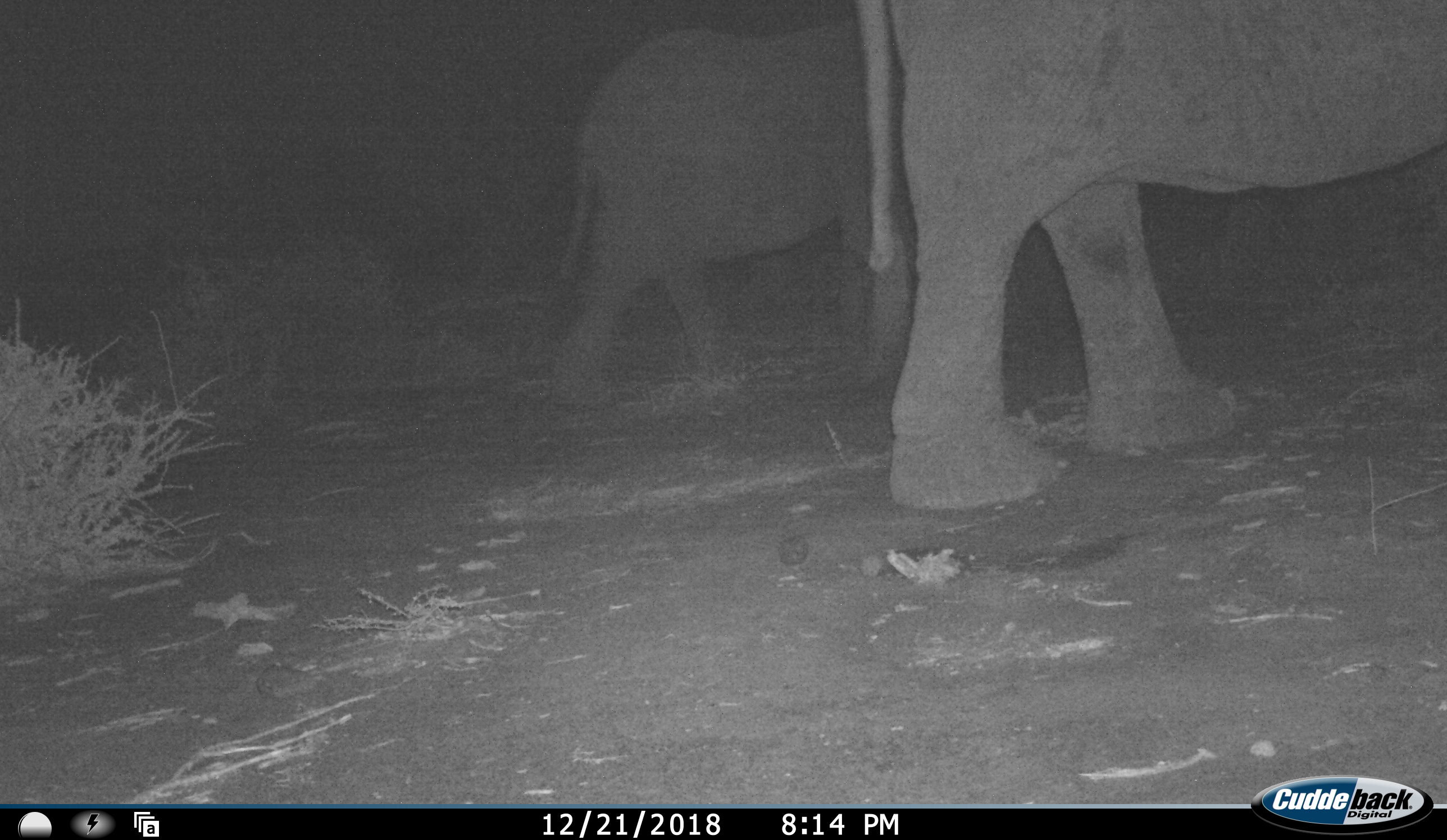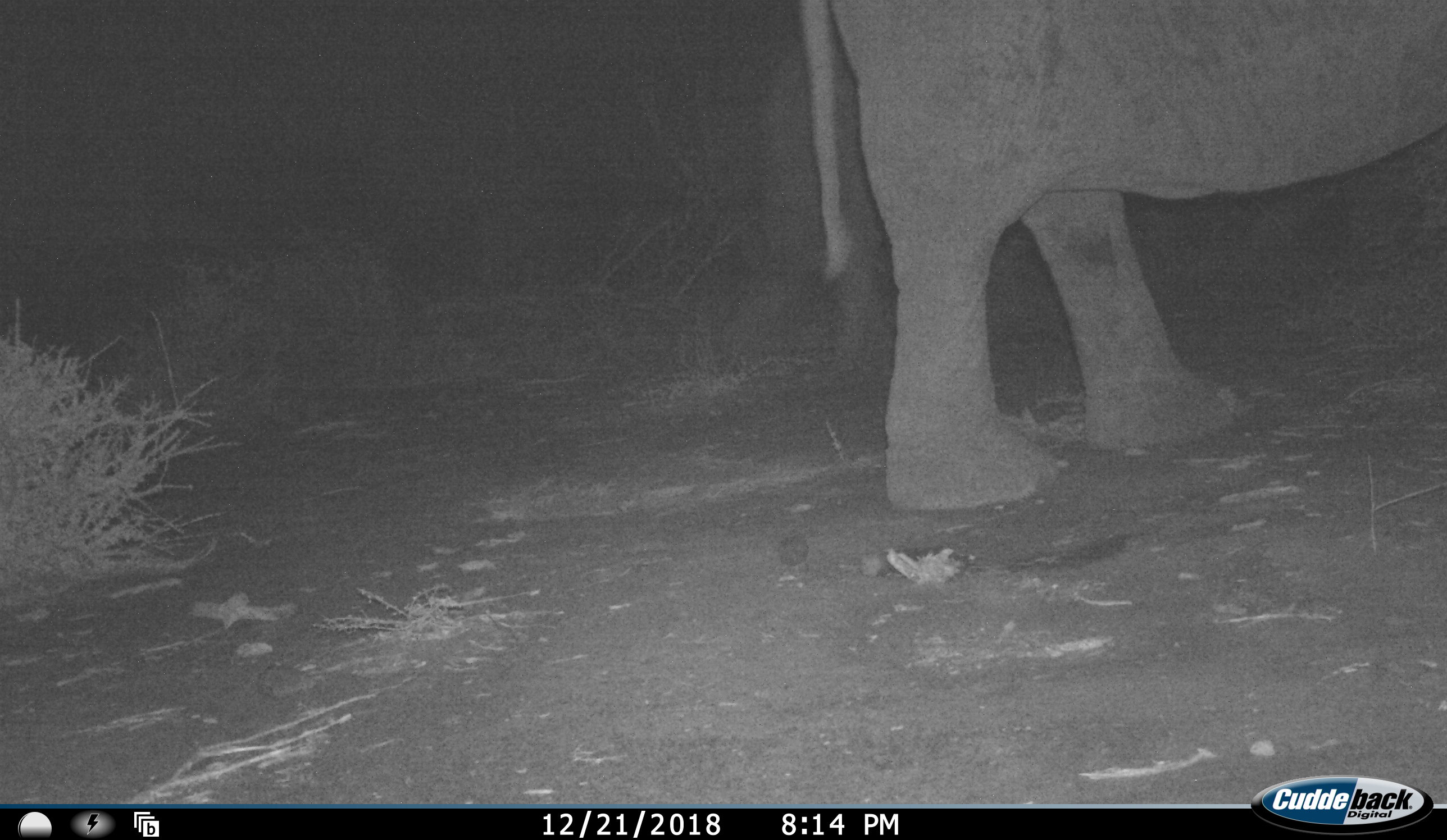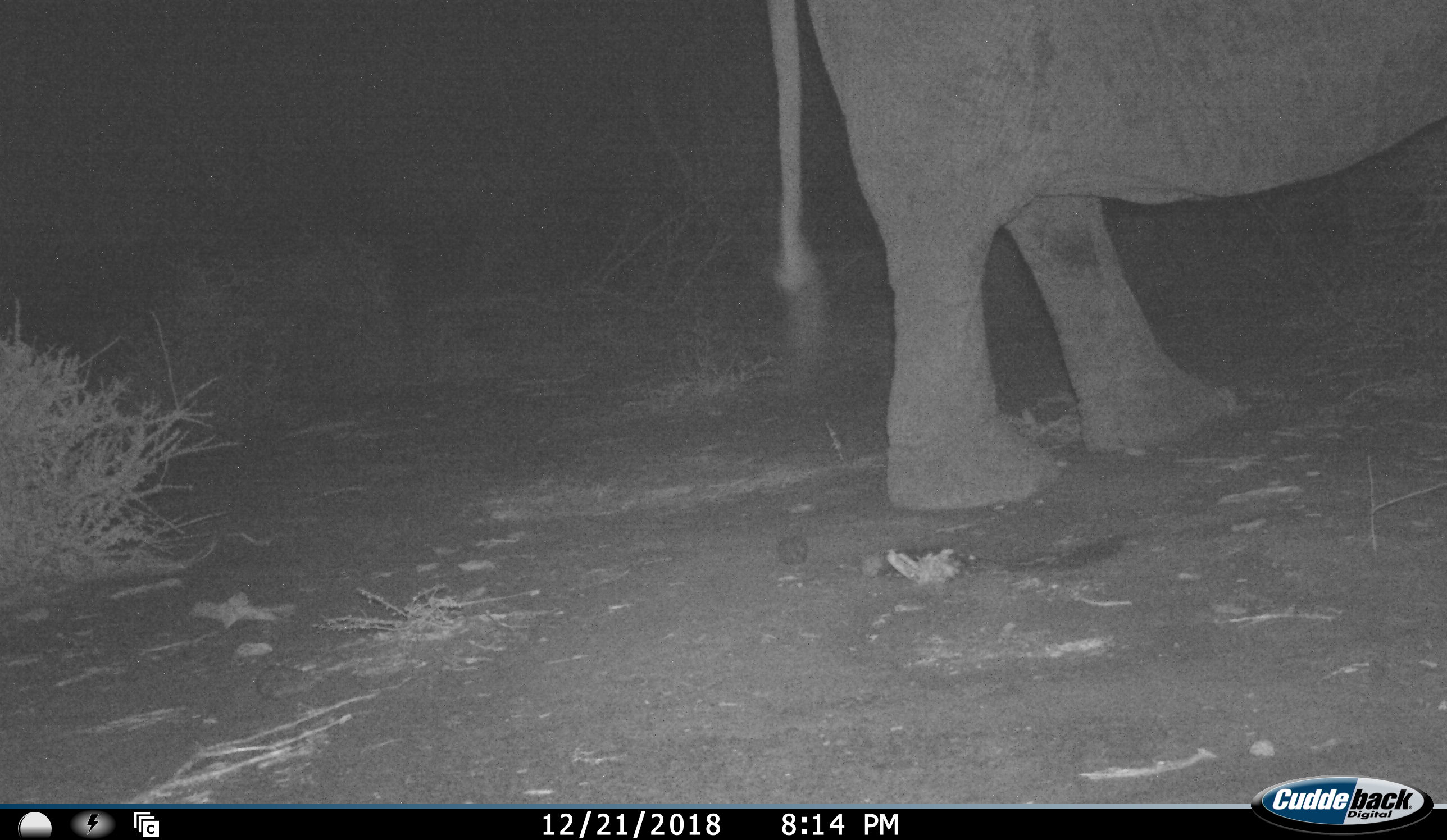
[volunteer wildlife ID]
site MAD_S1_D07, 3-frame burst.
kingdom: Animalia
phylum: Chordata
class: Mammalia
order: Proboscidea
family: Elephantidae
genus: Loxodonta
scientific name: Loxodonta africana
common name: african bush elephant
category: elephant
Elephant (african bush elephant) (Loxodonta africana), count 2. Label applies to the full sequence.